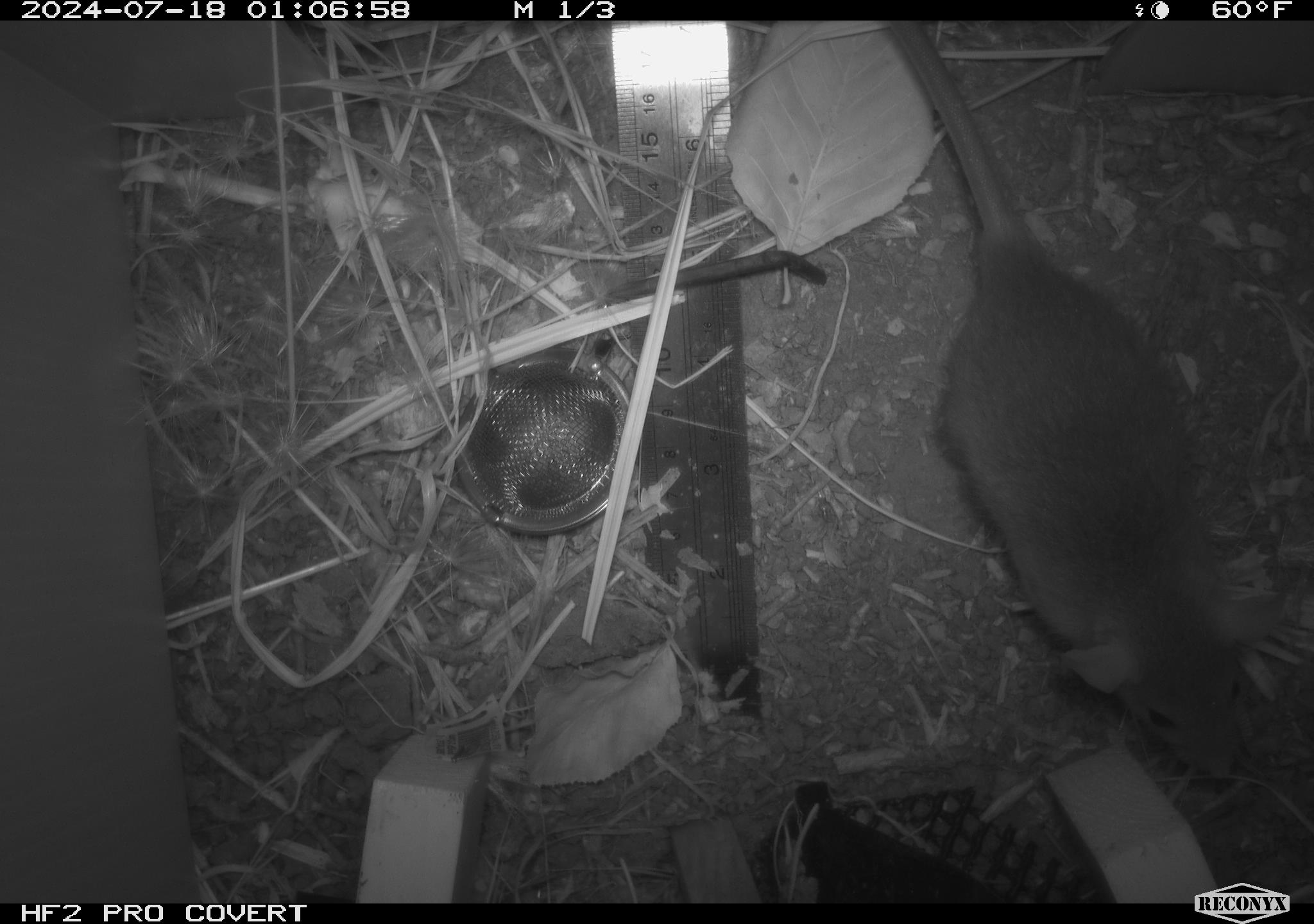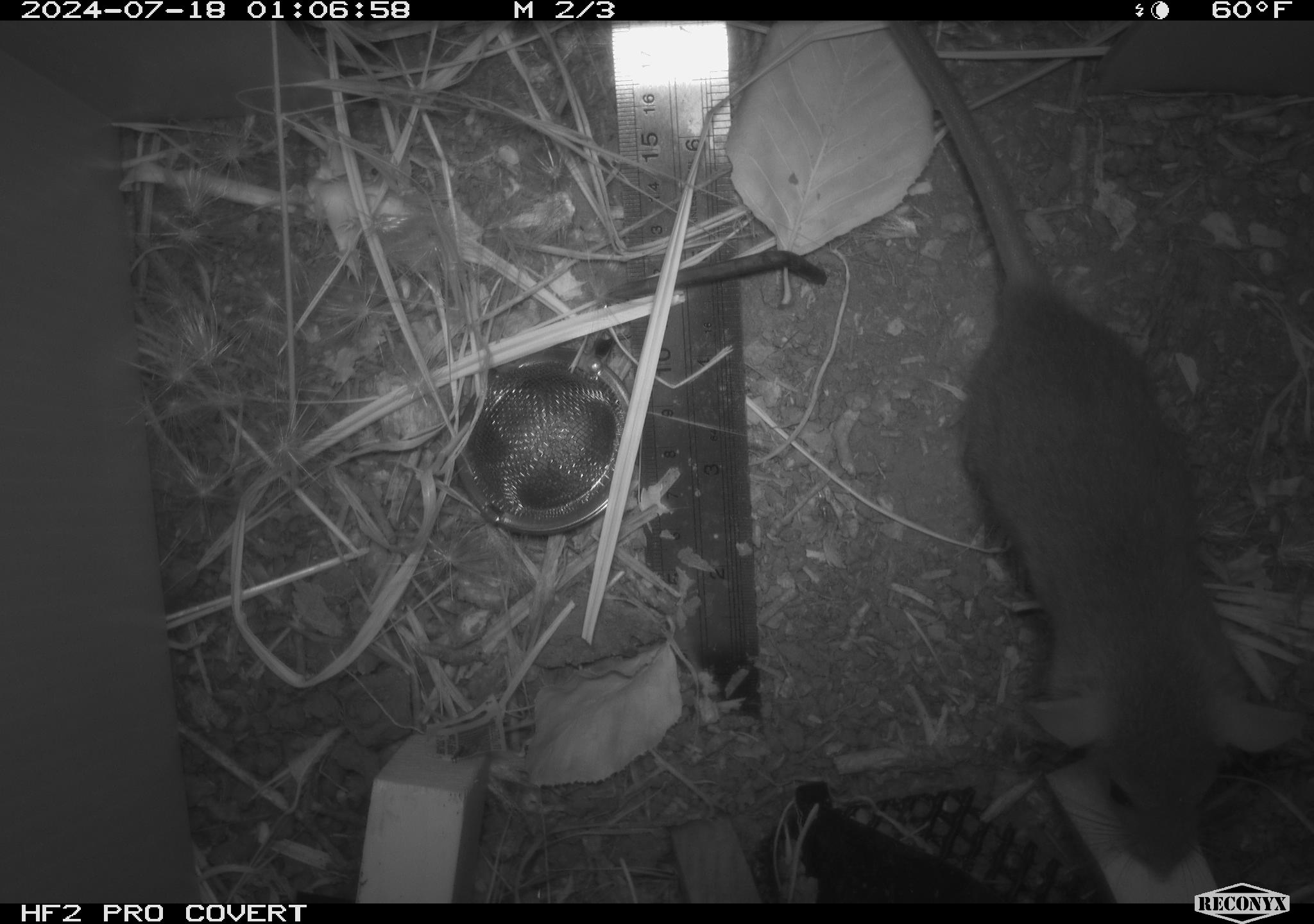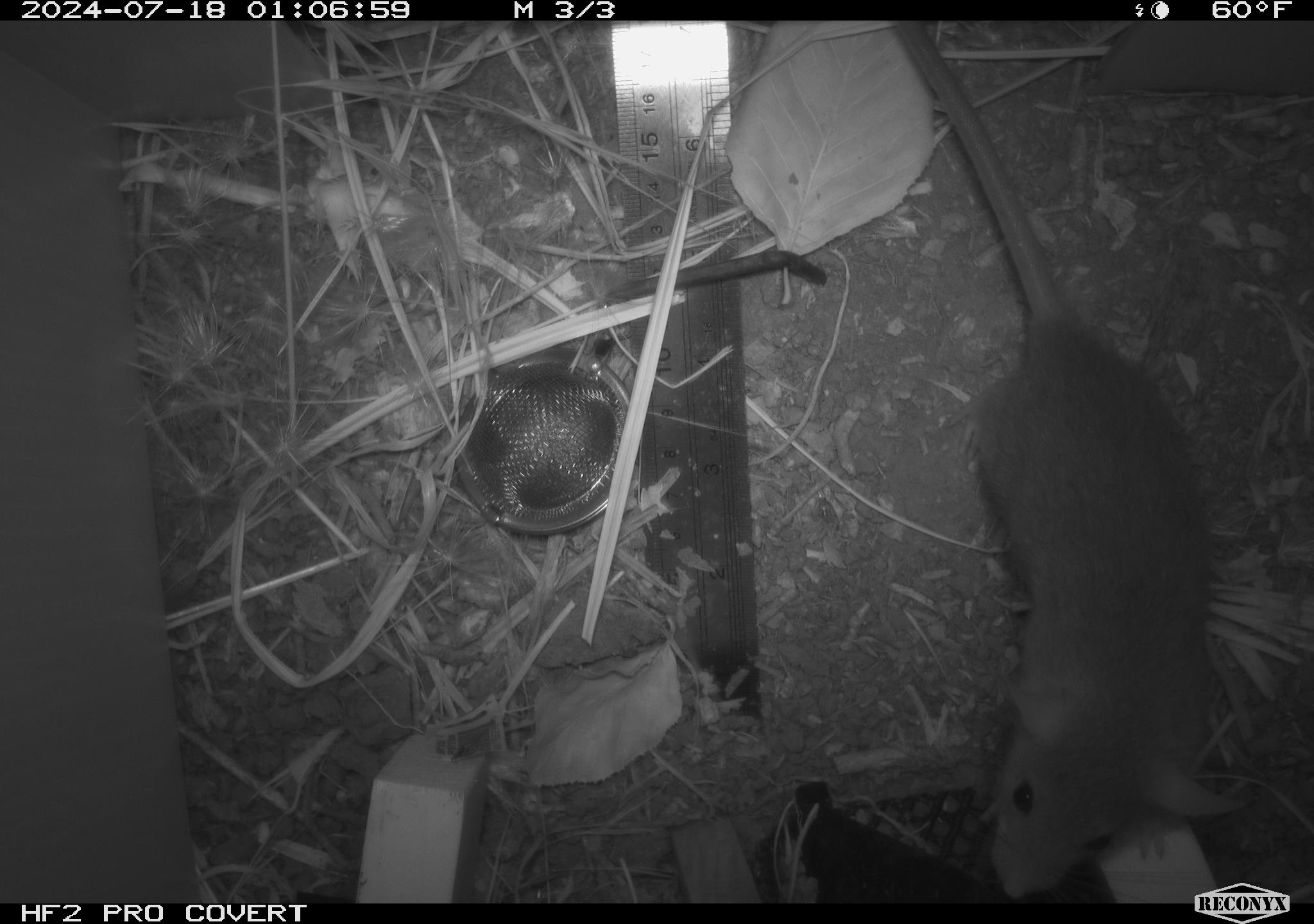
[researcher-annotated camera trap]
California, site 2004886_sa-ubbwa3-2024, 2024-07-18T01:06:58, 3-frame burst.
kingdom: Animalia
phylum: Chordata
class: Mammalia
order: Rodentia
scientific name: Rodentia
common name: mouse species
Mouse species (Rodentia).